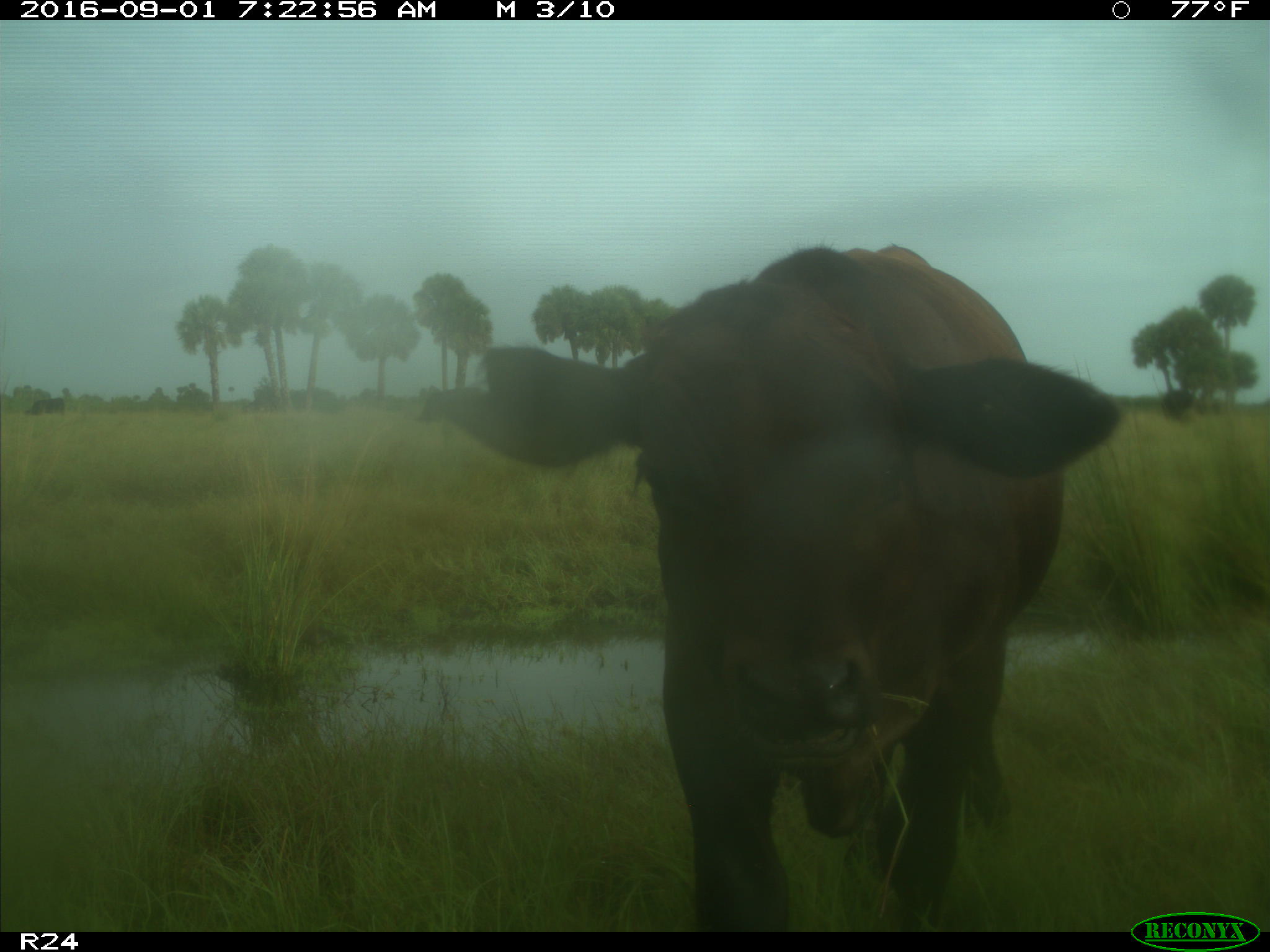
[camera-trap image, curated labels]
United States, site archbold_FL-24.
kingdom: Animalia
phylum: Chordata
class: Mammalia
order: Artiodactyla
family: Bovidae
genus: Bos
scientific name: Bos taurus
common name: domestic cow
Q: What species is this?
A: Bos taurus (domestic cow).